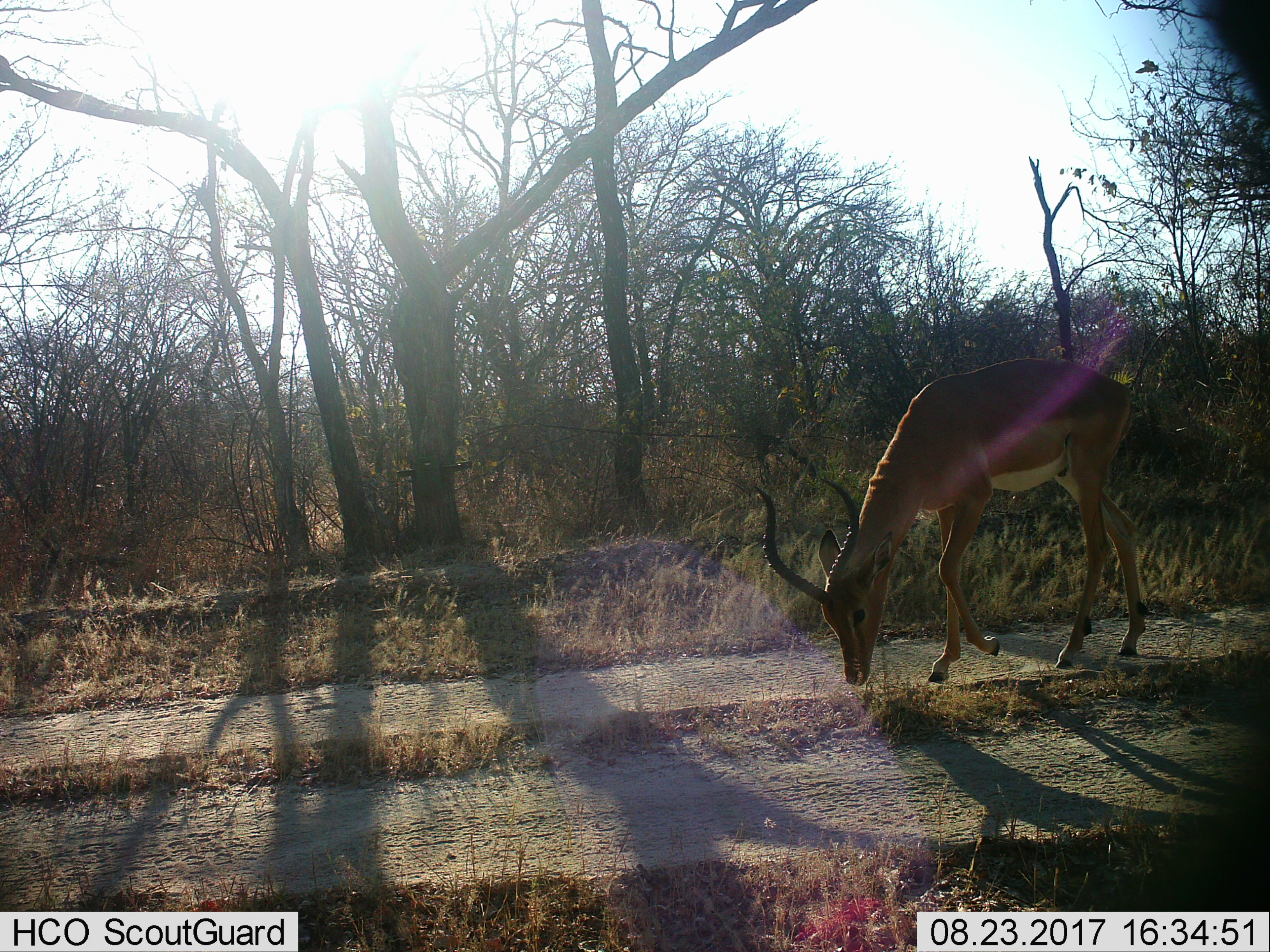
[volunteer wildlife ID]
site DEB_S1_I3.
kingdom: Animalia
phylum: Chordata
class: Mammalia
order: Artiodactyla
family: Bovidae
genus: Aepyceros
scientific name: Aepyceros melampus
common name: impala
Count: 1.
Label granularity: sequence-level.